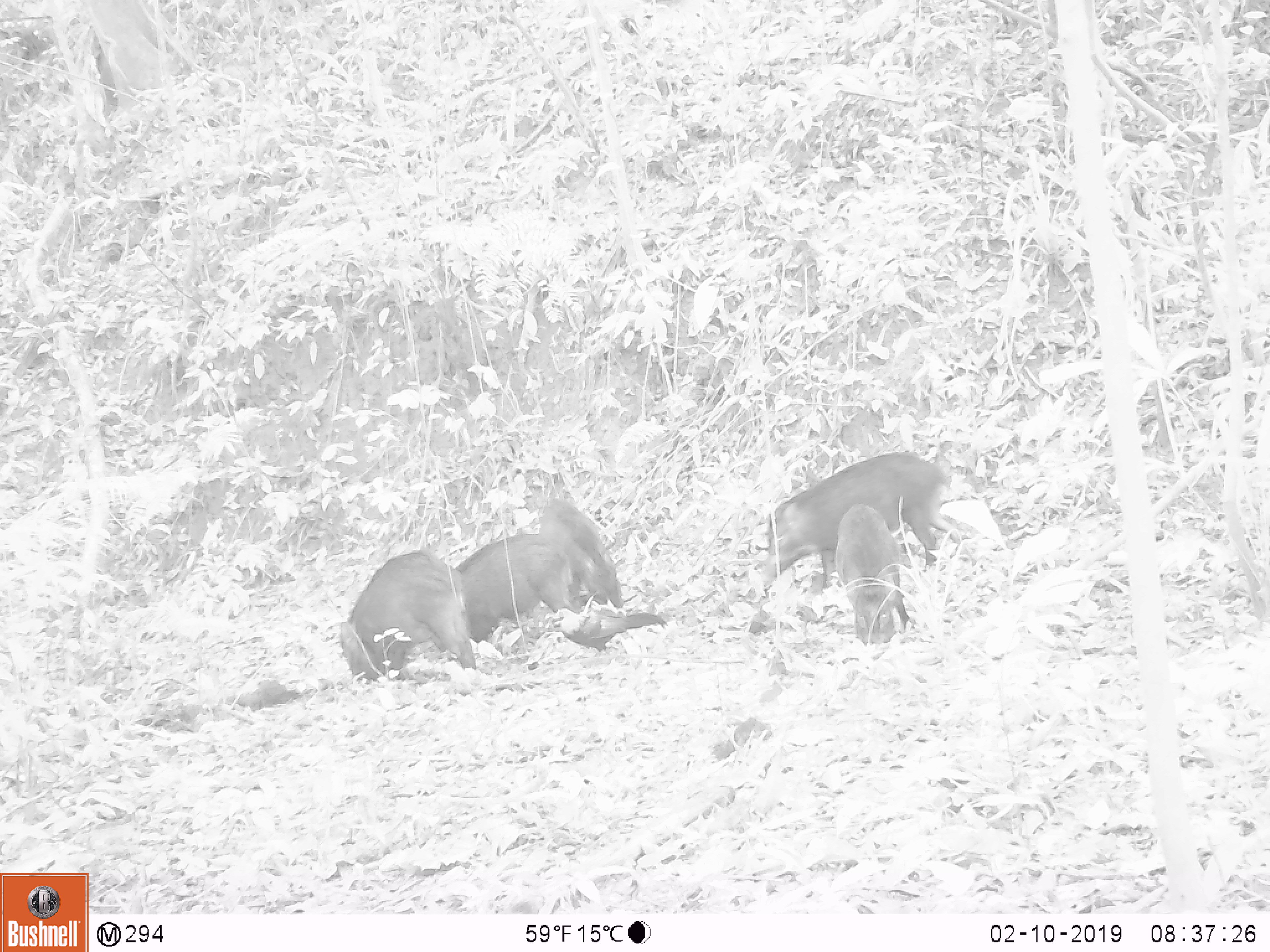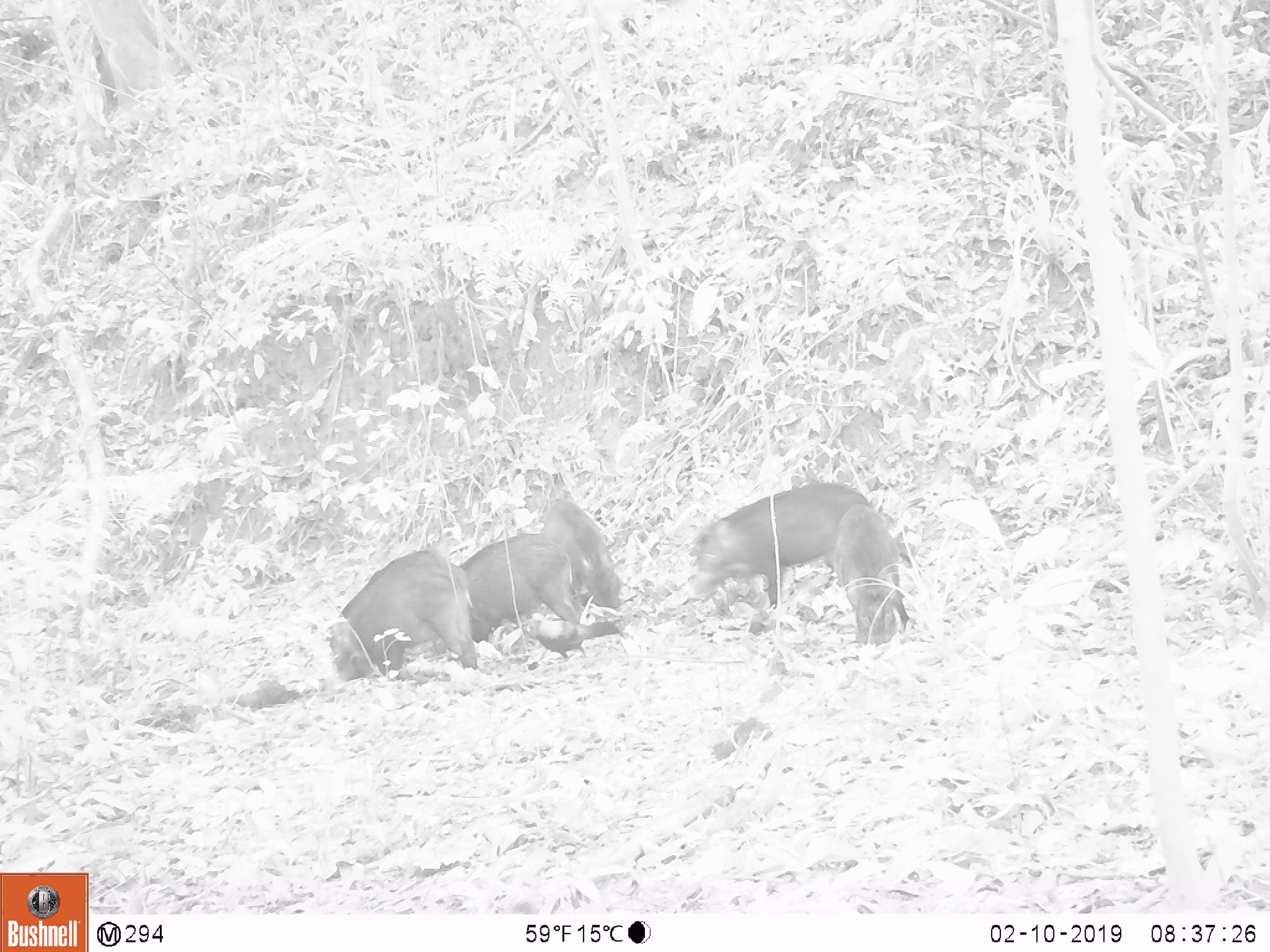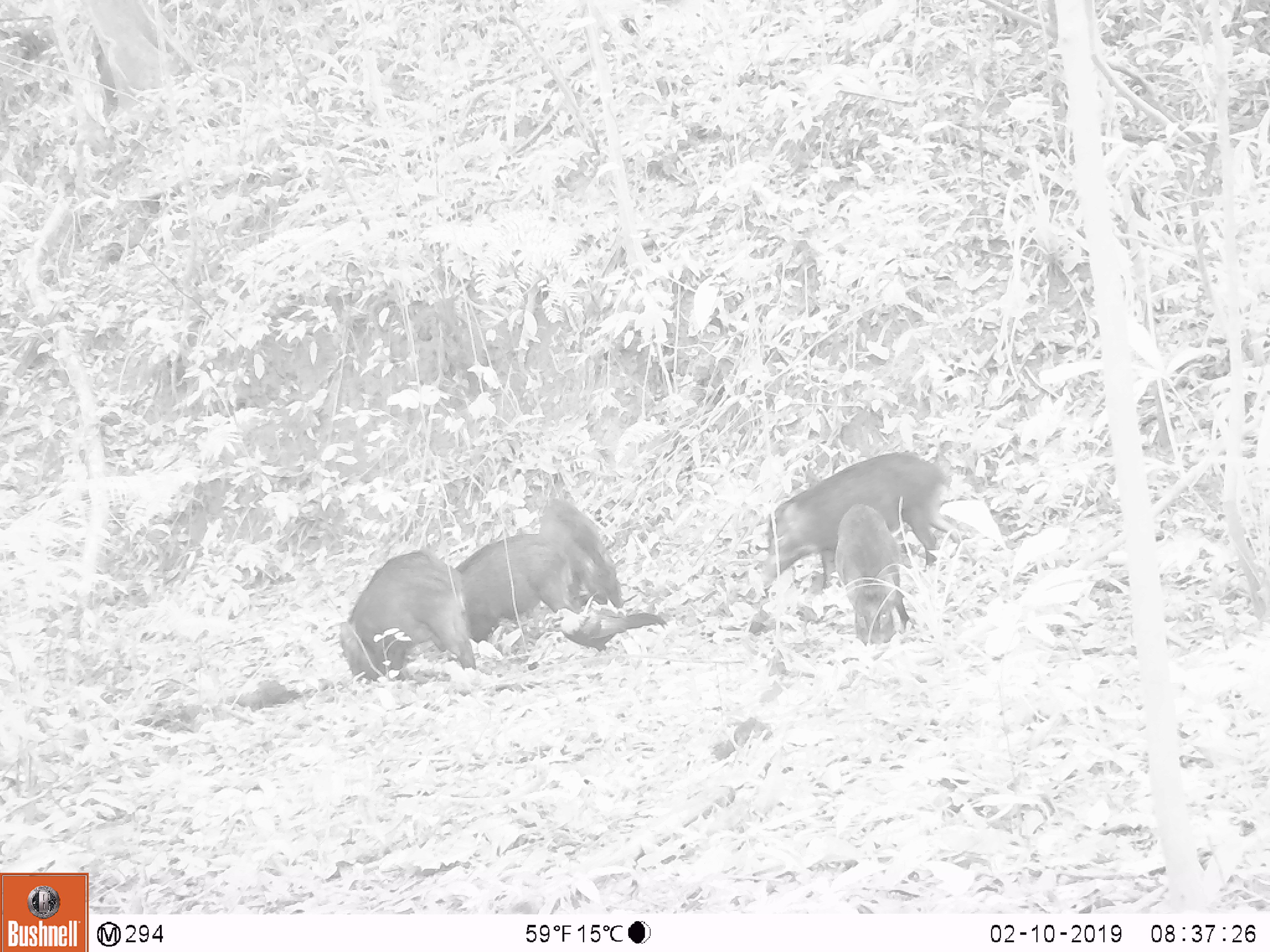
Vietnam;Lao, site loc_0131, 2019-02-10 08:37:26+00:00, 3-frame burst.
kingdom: Animalia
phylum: Chordata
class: Aves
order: Galliformes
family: Phasianidae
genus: Gallus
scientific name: Gallus gallus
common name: red junglefowl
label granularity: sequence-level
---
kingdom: Animalia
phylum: Chordata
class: Mammalia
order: Artiodactyla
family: Suidae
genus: Sus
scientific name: Sus scrofa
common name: eurasian wild pig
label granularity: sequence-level